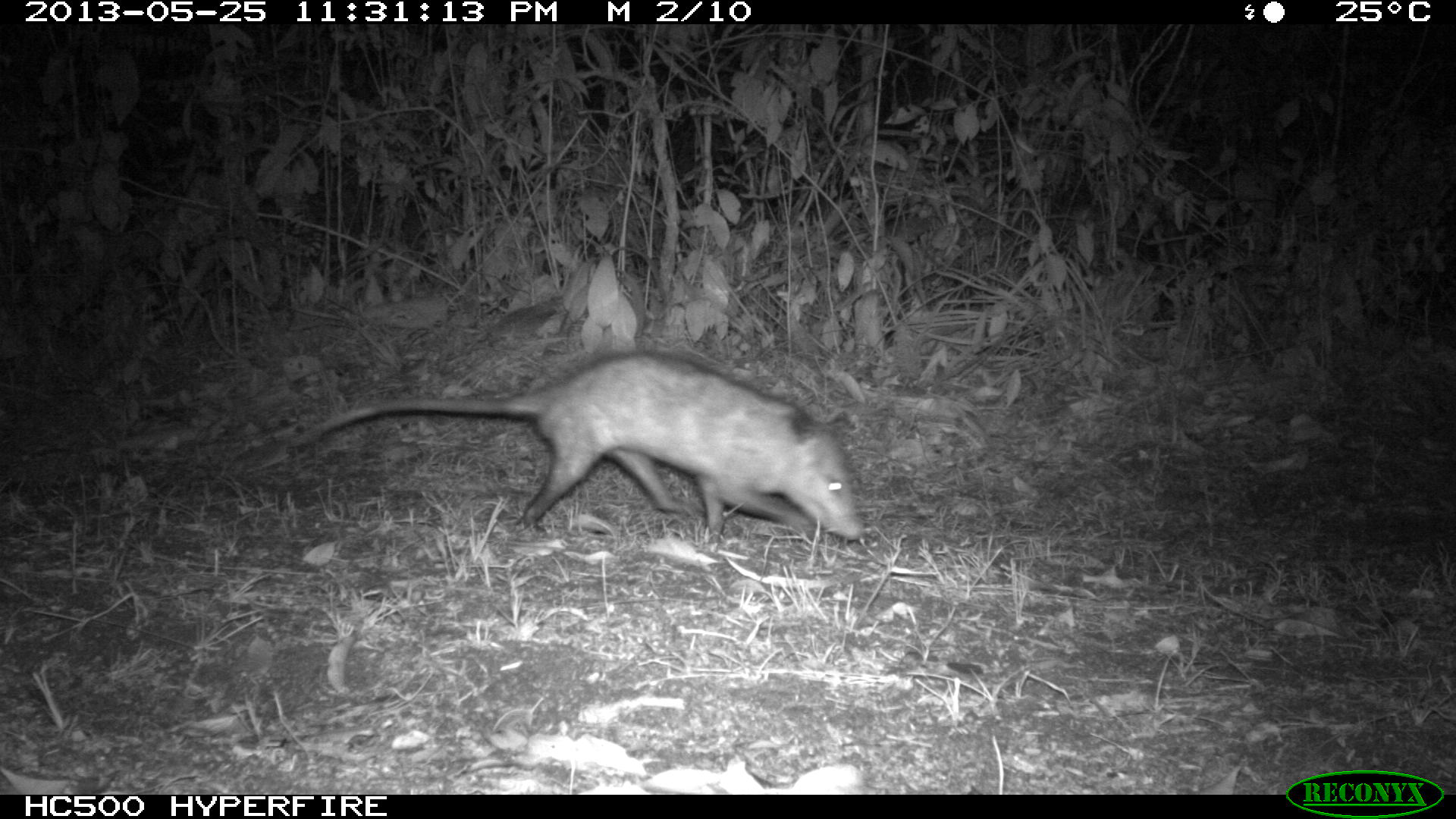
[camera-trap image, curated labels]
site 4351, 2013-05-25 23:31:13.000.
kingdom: Animalia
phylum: Chordata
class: Mammalia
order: Didelphimorphia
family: Didelphidae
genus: Didelphis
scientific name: Didelphis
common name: american opossums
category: didelphis sp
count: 1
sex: male